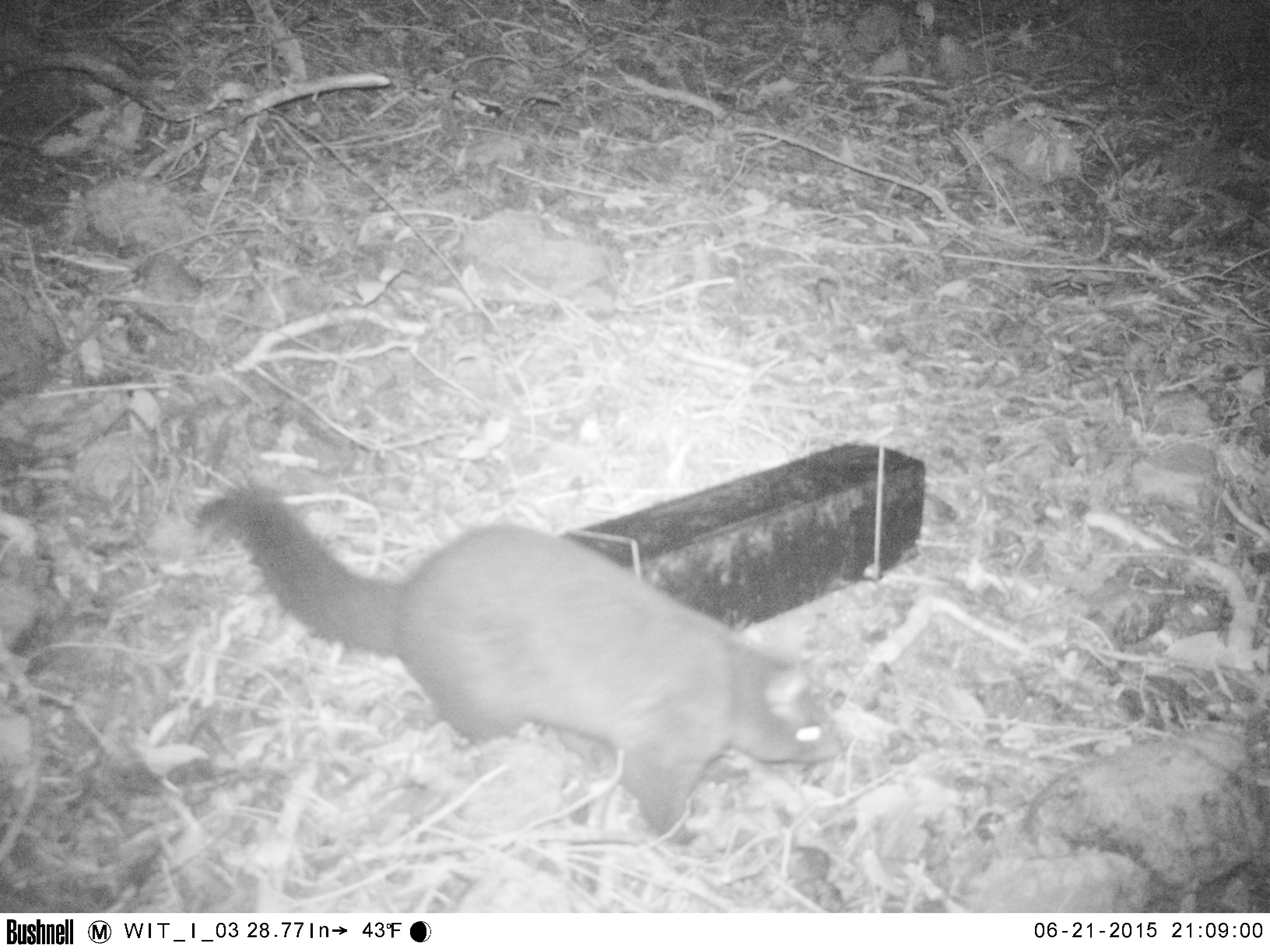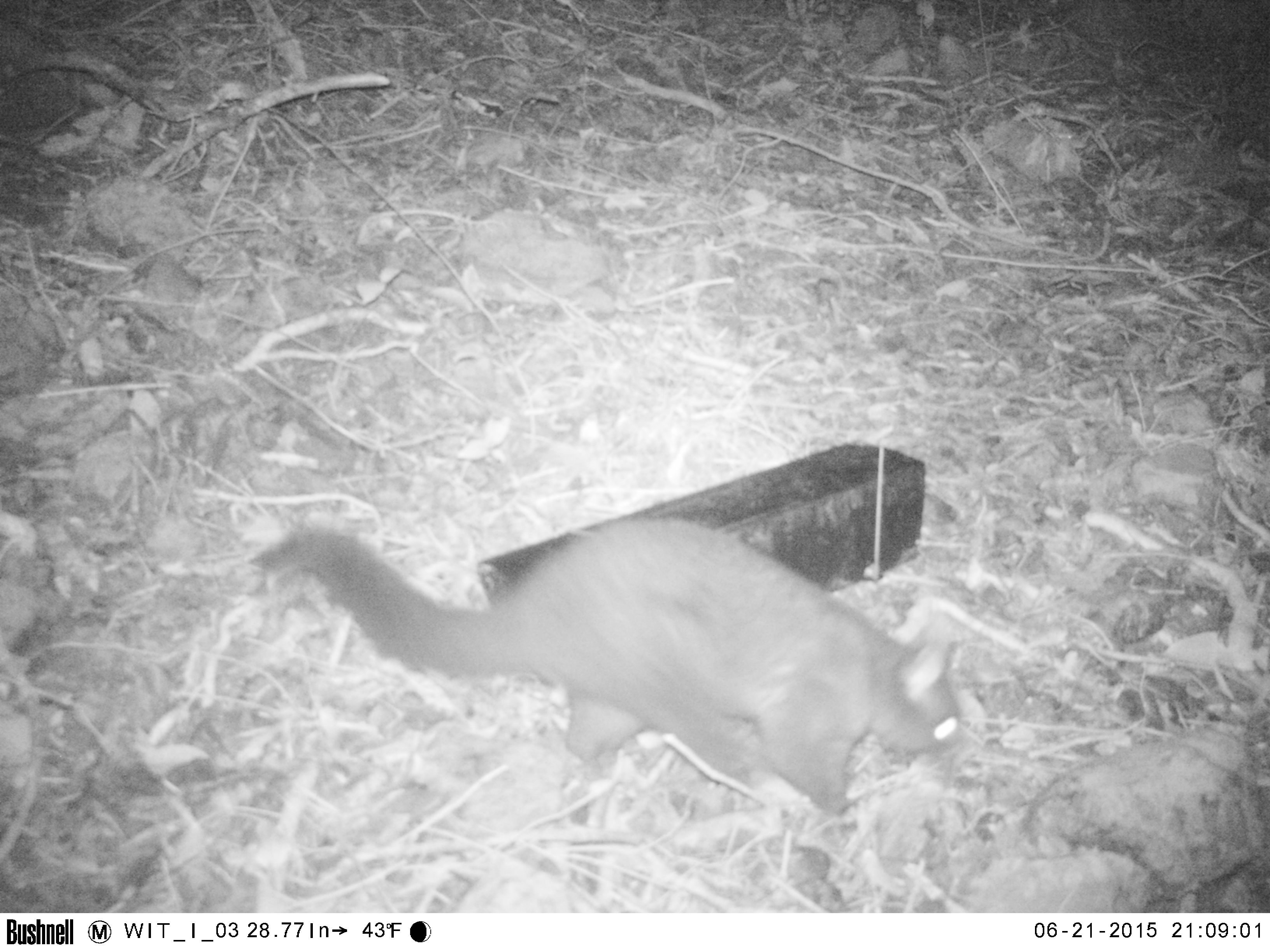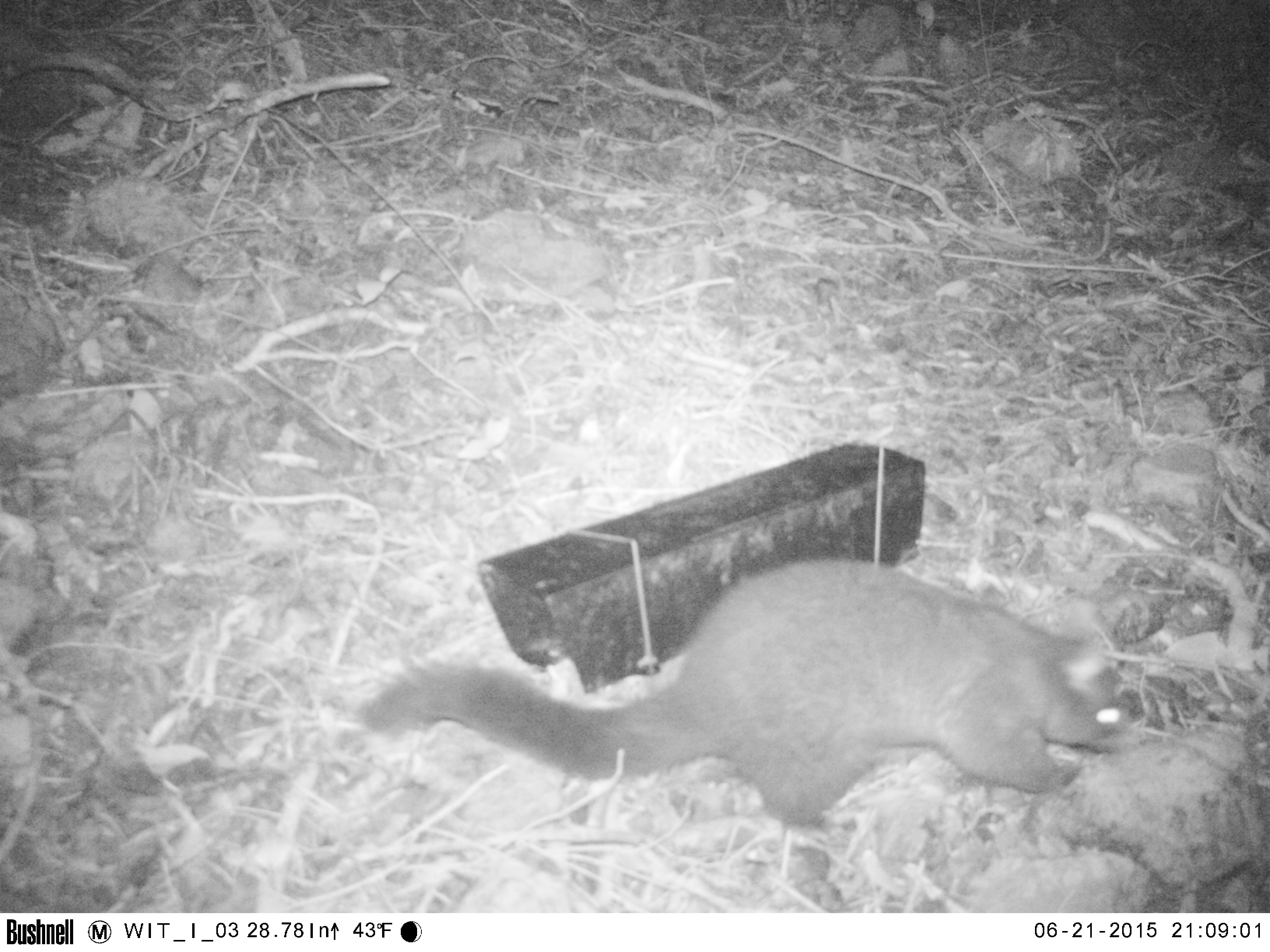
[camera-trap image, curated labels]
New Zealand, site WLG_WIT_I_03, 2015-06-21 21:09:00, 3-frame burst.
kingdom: Animalia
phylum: Chordata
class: Mammalia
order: Diprotodontia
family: Phalangeridae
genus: Trichosurus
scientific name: Trichosurus vulpecula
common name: common brushtail possum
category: possum